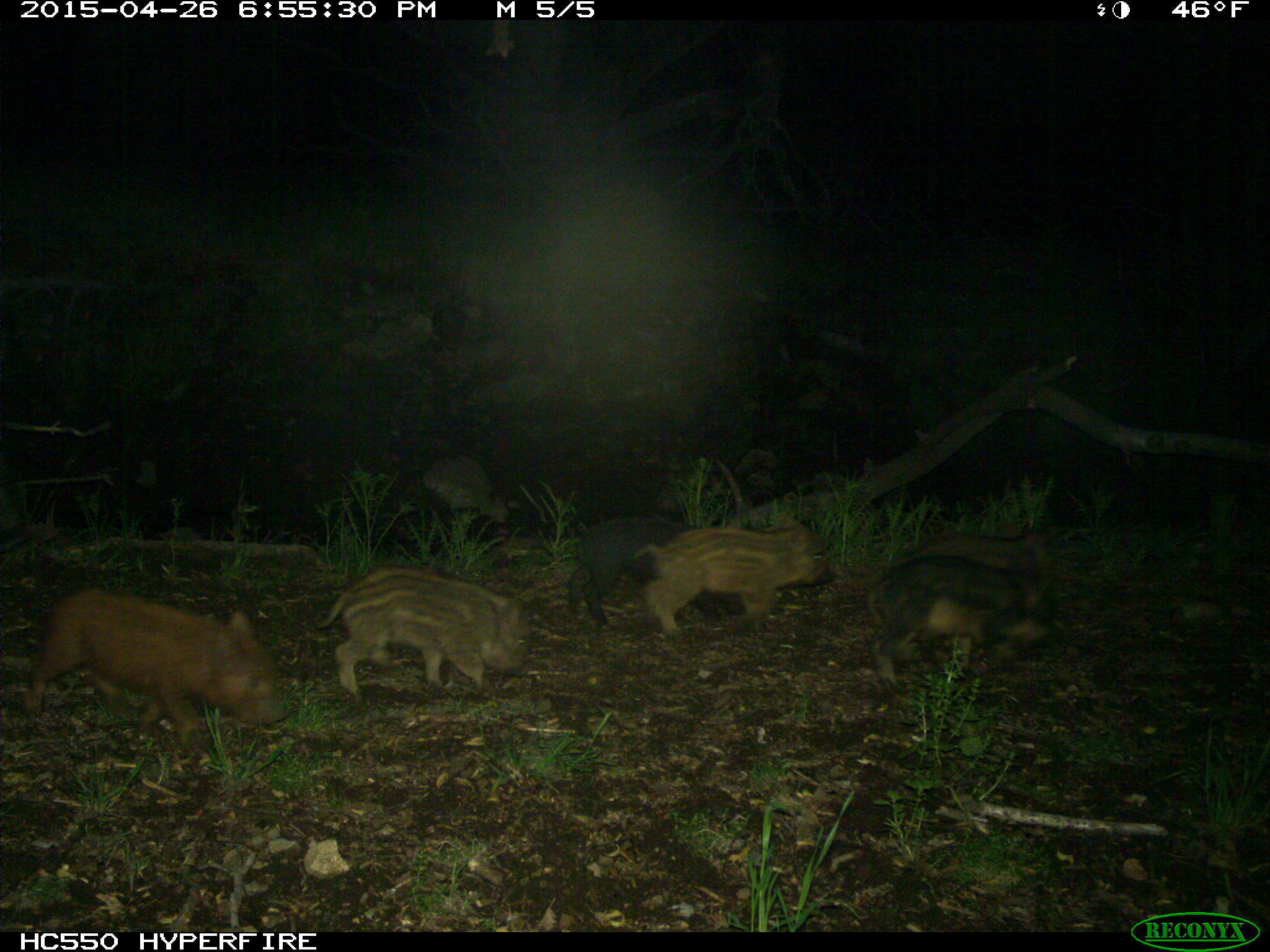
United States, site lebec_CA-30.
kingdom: Animalia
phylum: Chordata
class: Mammalia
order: Artiodactyla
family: Suidae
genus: Sus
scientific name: Sus scrofa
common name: wild boar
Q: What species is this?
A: Sus scrofa (wild boar).